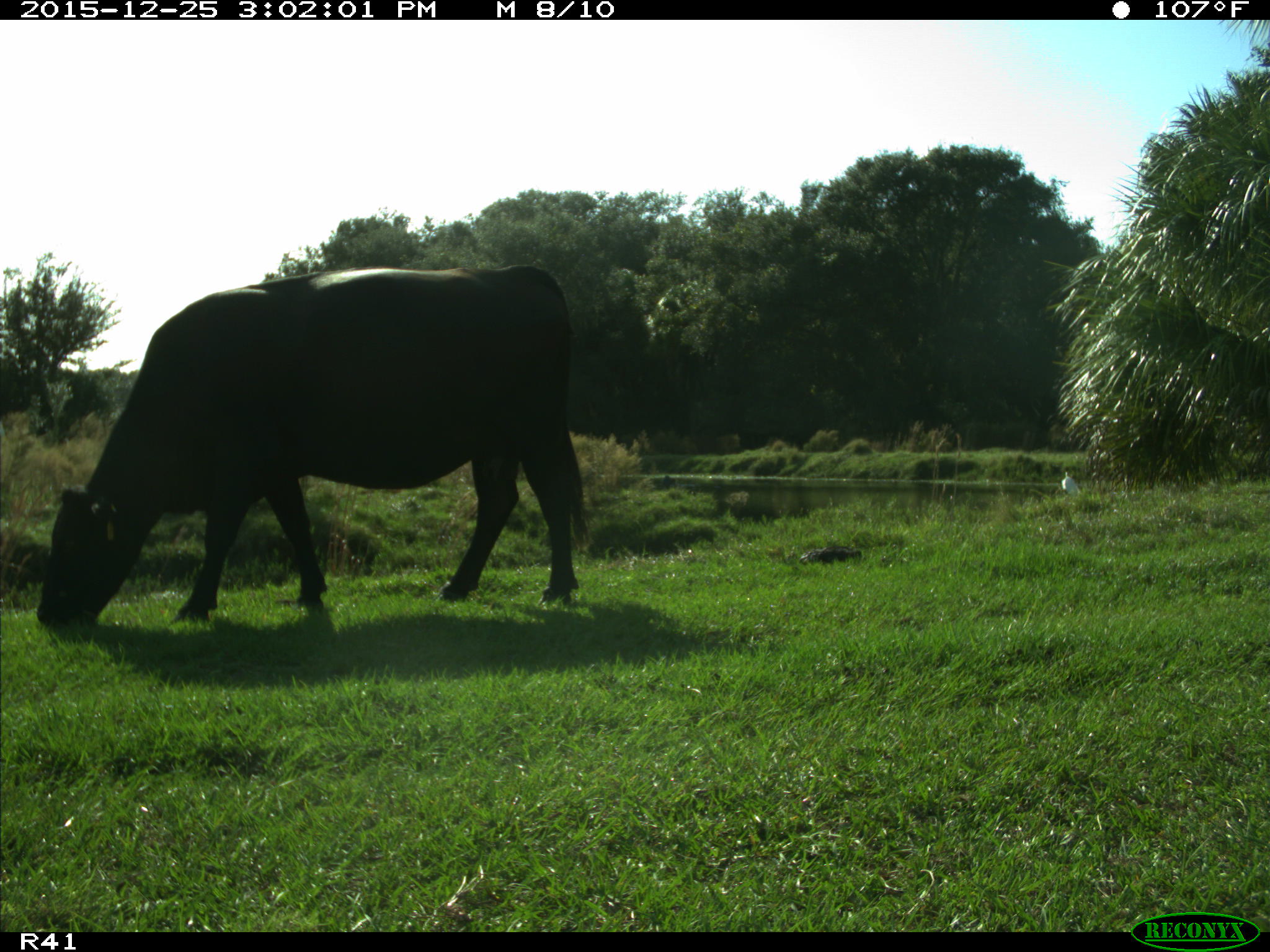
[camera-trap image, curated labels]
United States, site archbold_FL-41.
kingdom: Animalia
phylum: Chordata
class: Mammalia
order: Artiodactyla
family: Bovidae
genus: Bos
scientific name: Bos taurus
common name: domestic cow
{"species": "Bos taurus (domestic cow)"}